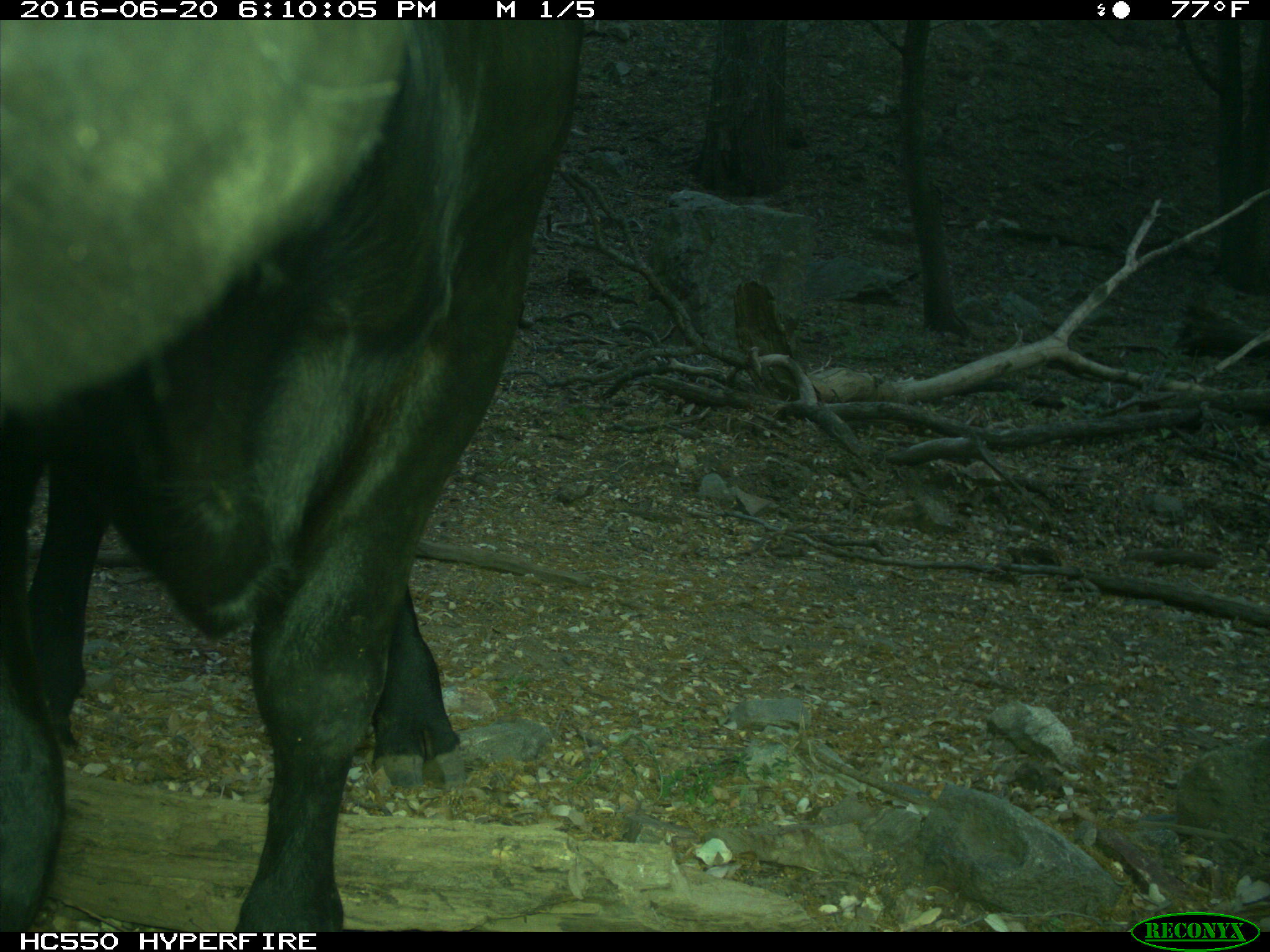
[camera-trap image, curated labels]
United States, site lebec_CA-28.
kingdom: Animalia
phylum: Chordata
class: Mammalia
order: Artiodactyla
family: Bovidae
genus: Bos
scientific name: Bos taurus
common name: domestic cow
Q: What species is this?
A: Bos taurus (domestic cow).